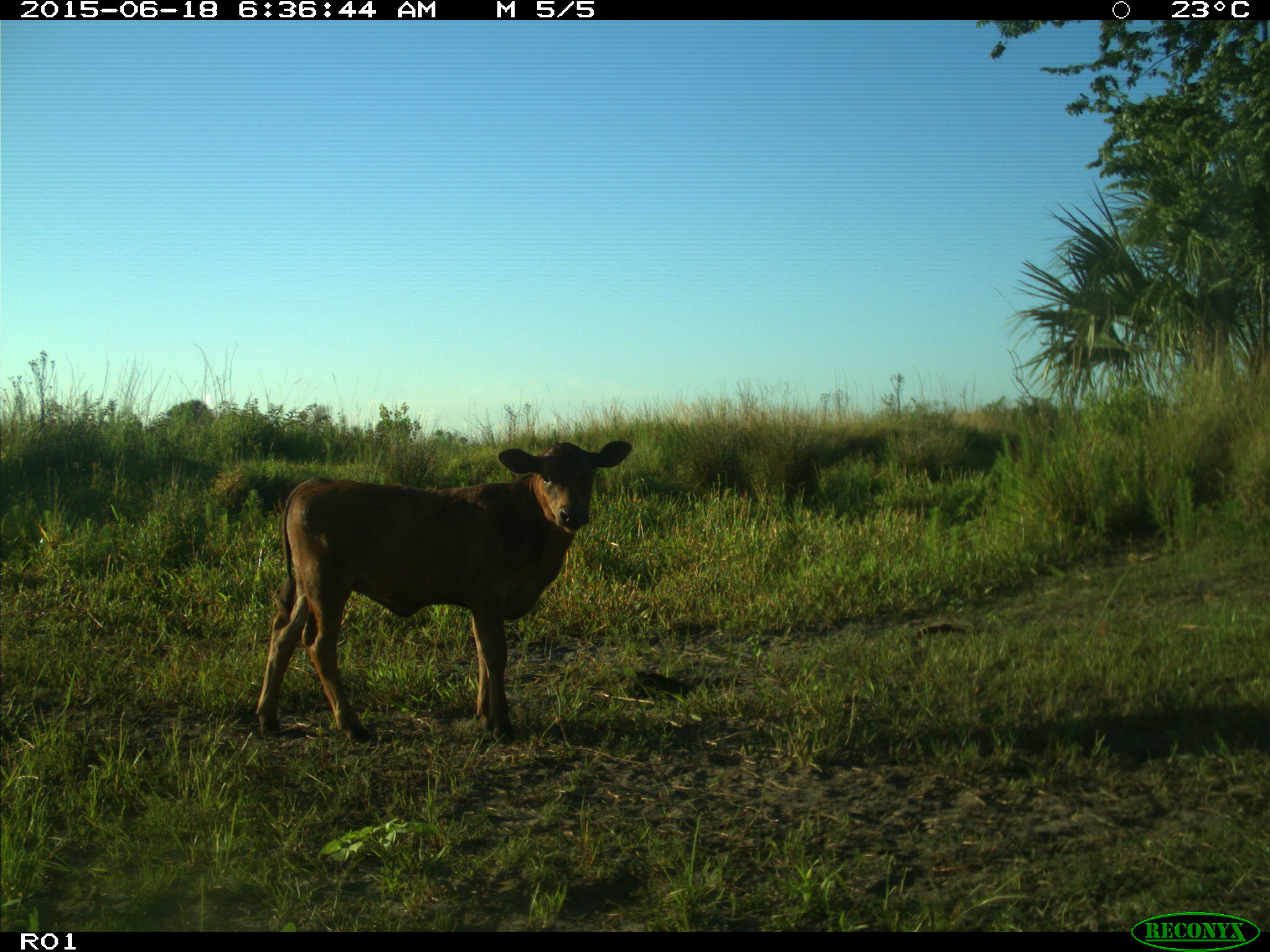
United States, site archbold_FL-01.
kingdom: Animalia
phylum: Chordata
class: Mammalia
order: Artiodactyla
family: Bovidae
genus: Bos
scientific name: Bos taurus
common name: domestic cow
Bos taurus (domestic cow).